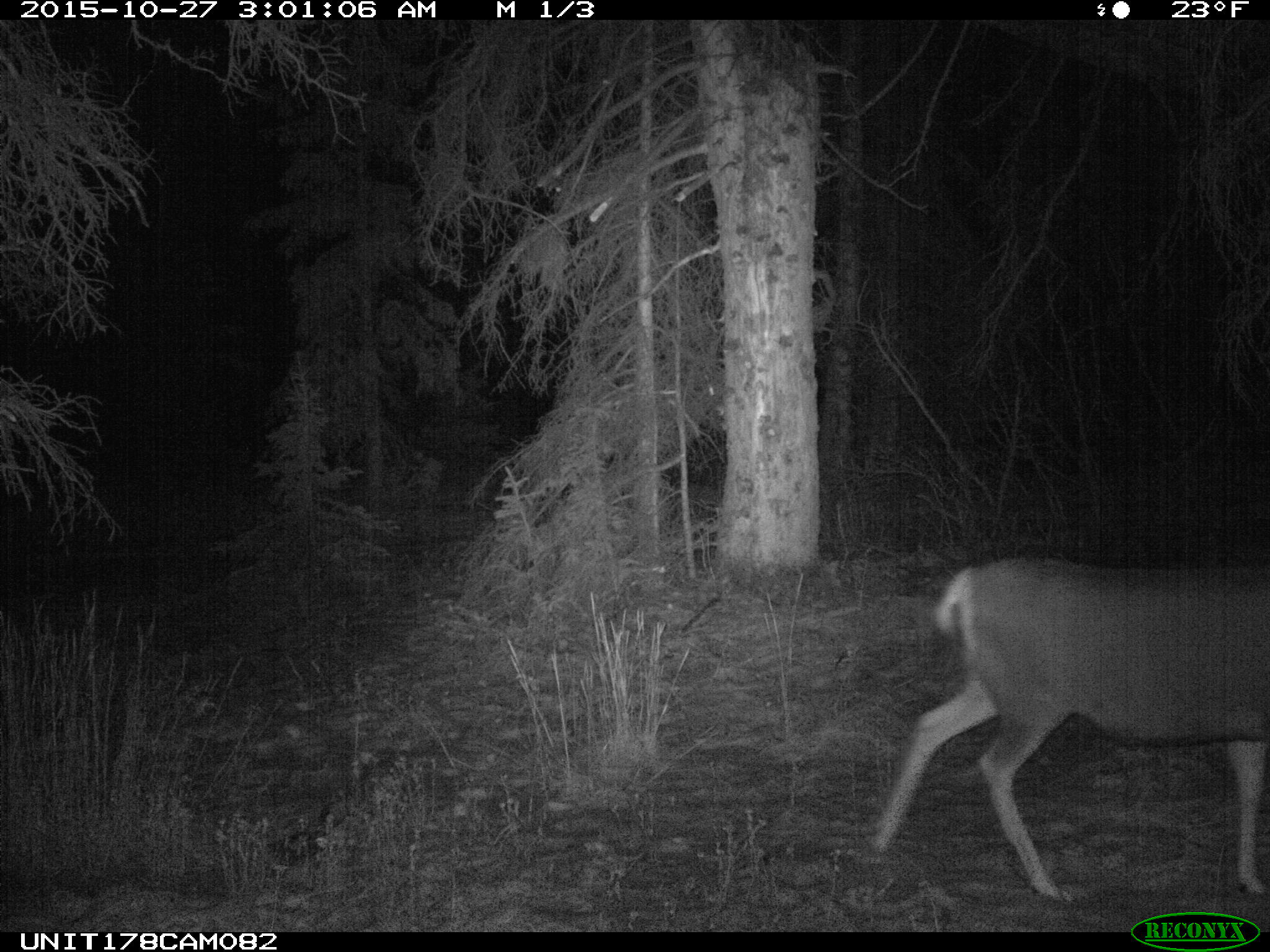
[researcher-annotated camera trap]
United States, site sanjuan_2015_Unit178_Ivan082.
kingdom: Animalia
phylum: Chordata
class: Mammalia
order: Artiodactyla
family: Cervidae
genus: Odocoileus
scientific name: Odocoileus hemionus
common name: mule deer